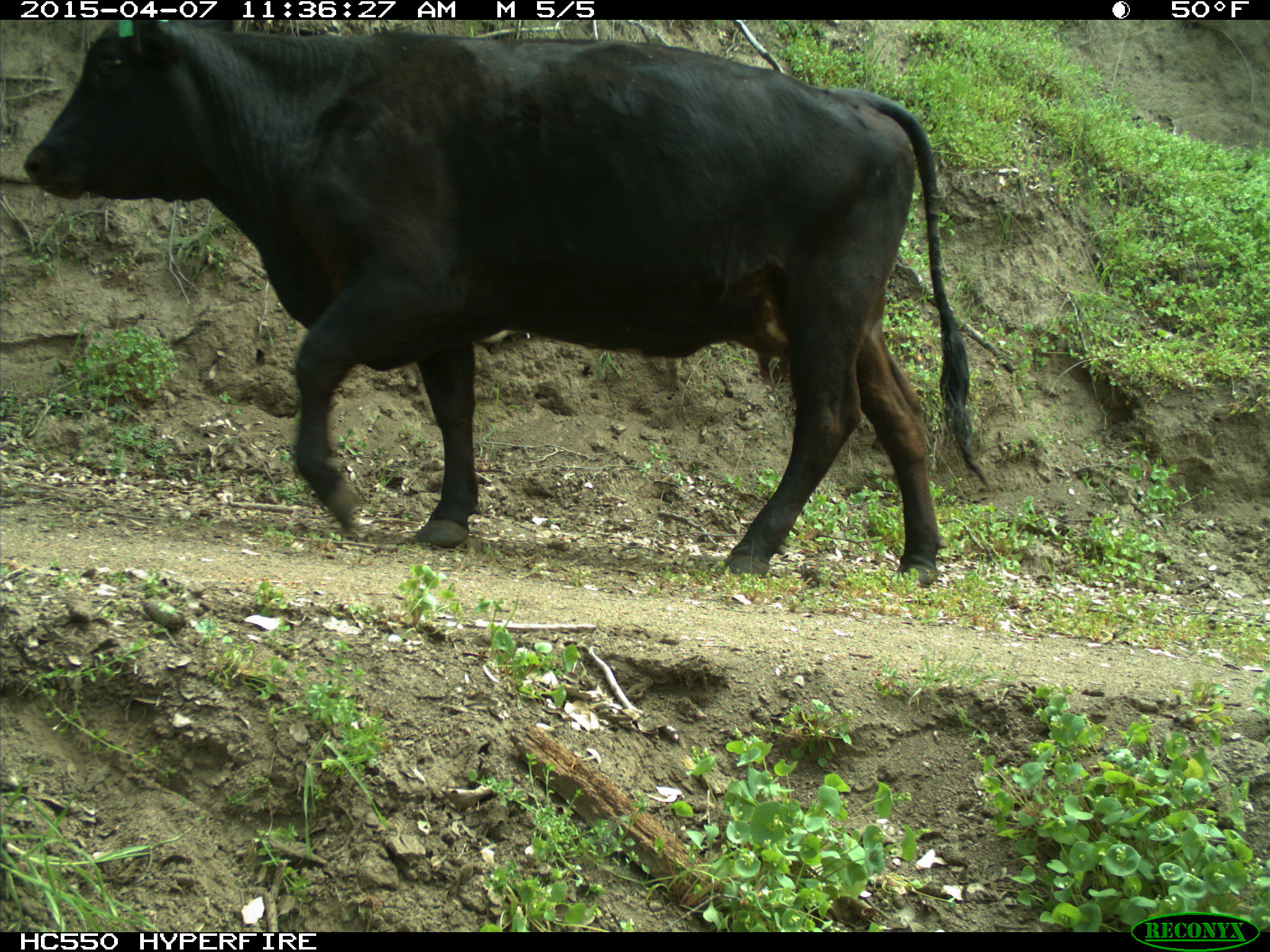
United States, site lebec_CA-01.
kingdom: Animalia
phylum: Chordata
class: Mammalia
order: Artiodactyla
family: Bovidae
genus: Bos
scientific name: Bos taurus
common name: domestic cow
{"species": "Bos taurus (domestic cow)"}